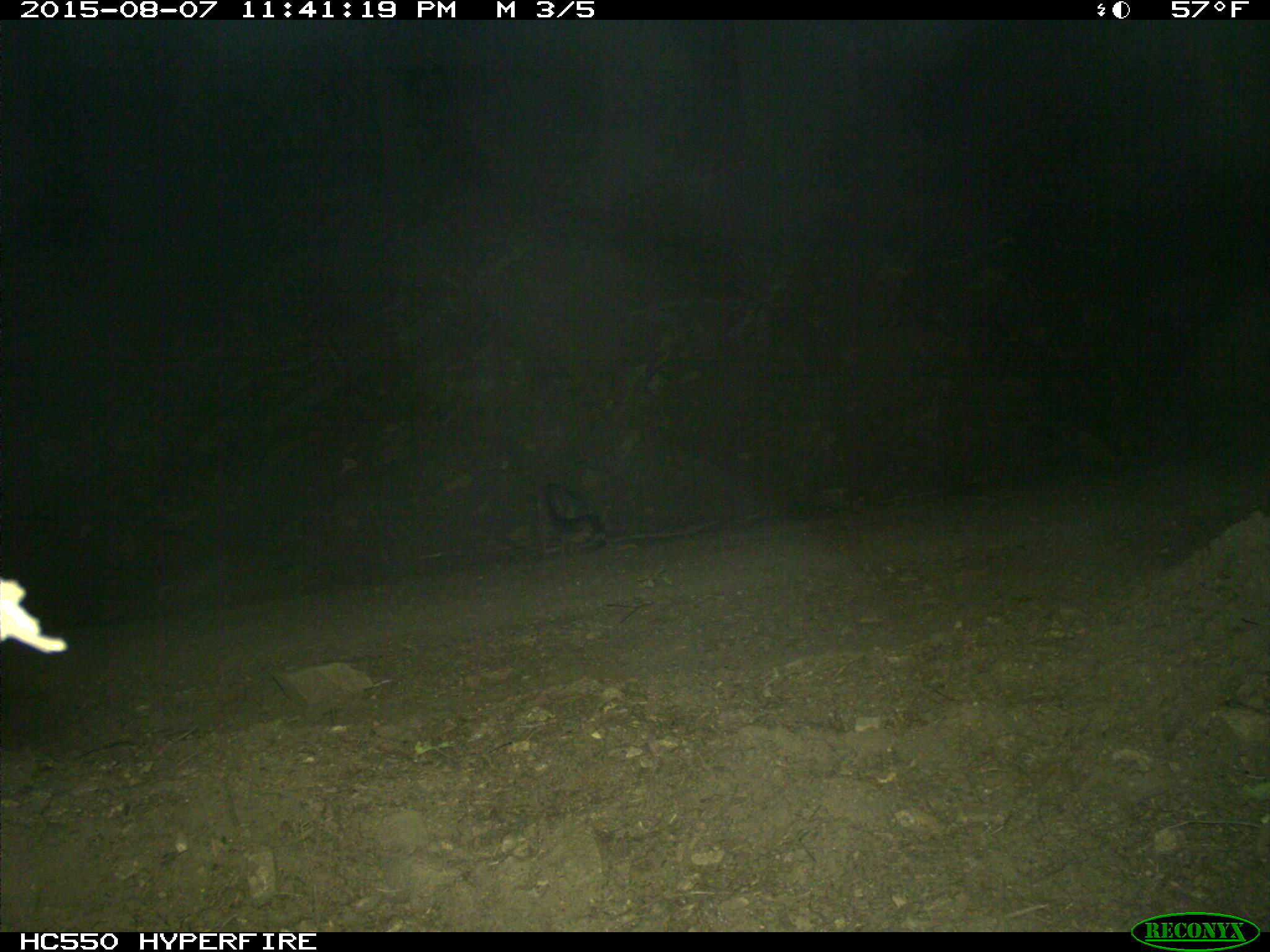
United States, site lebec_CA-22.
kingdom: Animalia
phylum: Chordata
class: Mammalia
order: Carnivora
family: Canidae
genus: Urocyon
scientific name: Urocyon cinereoargenteus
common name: gray fox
Urocyon cinereoargenteus (gray fox).